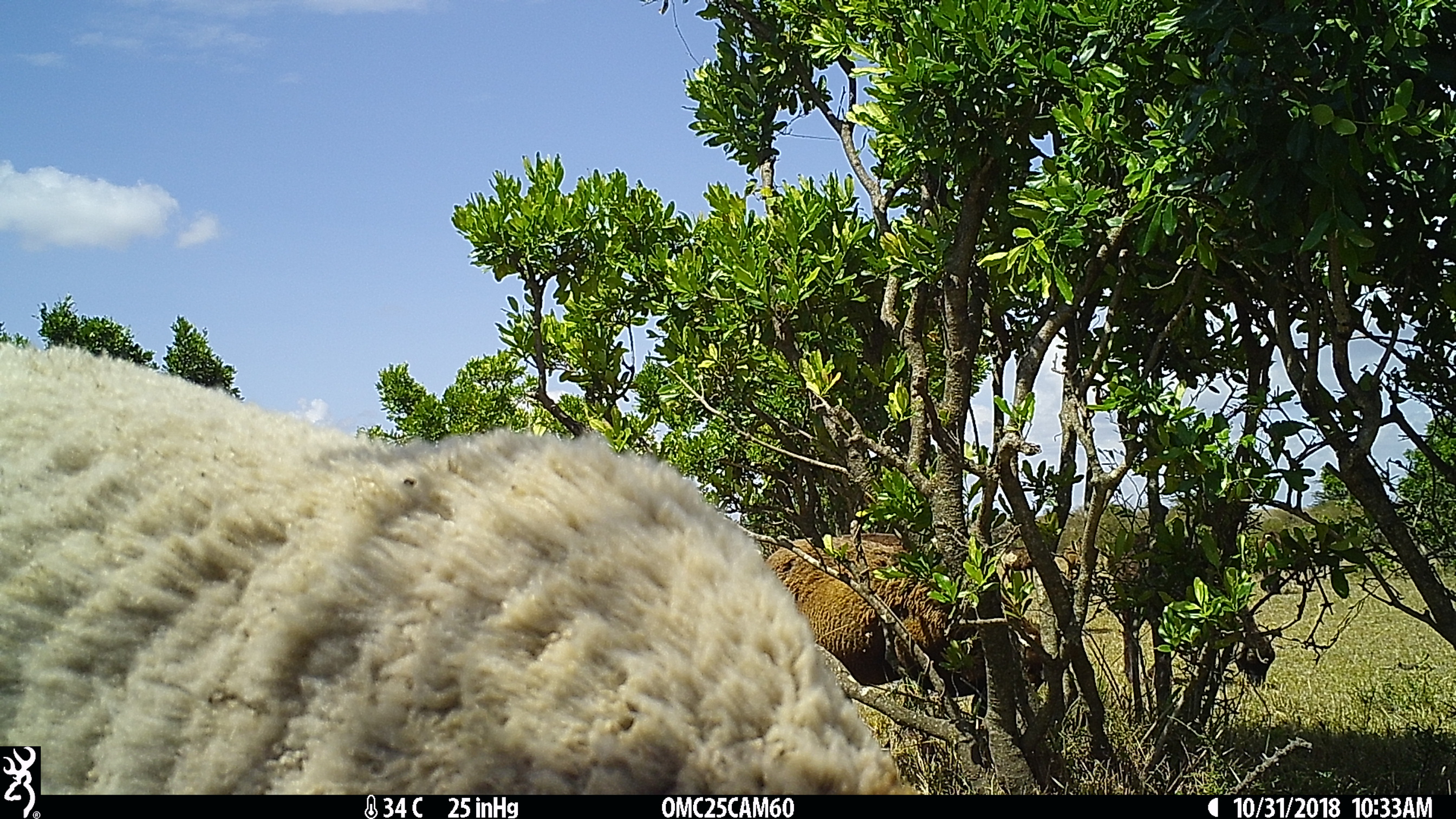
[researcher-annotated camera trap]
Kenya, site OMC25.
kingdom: Animalia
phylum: Chordata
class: Mammalia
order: Artiodactyla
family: Bovidae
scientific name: Bovidae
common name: sheep or goat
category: shoat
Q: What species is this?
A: Shoat (sheep or goat) (Bovidae).